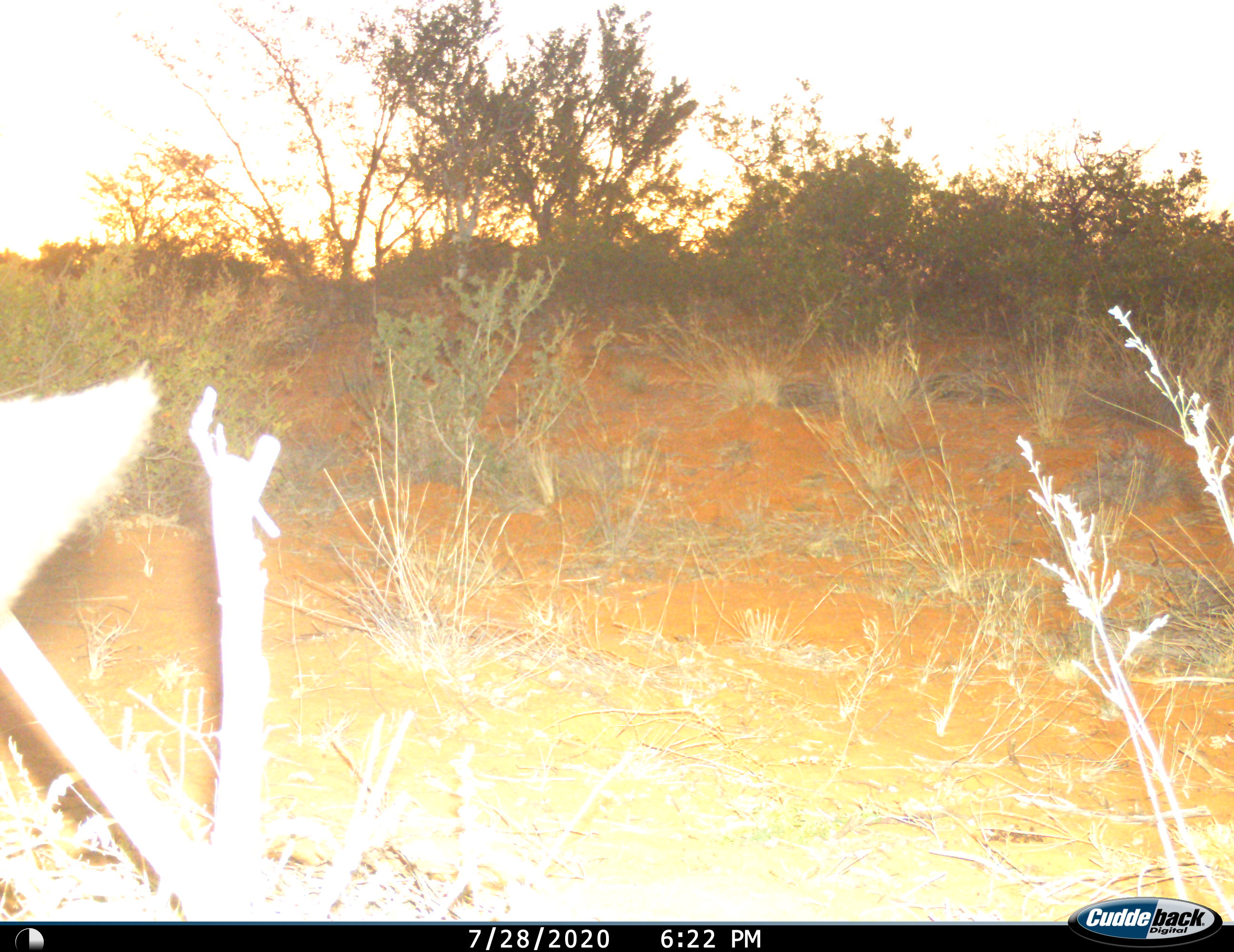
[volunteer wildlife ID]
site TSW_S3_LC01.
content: unidentified animal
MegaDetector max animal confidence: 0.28